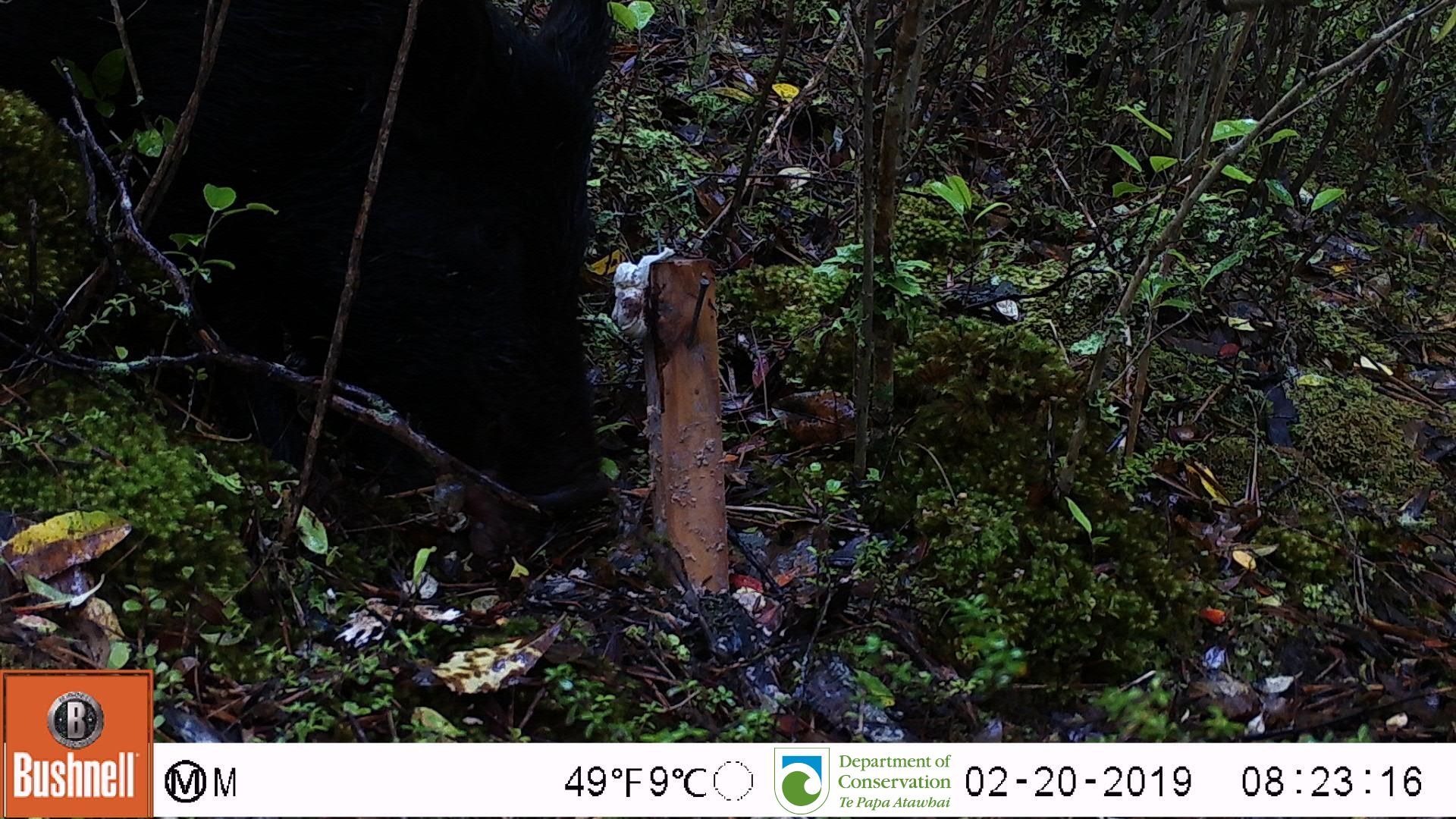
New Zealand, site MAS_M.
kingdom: Animalia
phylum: Chordata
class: Mammalia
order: Artiodactyla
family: Suidae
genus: Sus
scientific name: Sus scrofa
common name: pig